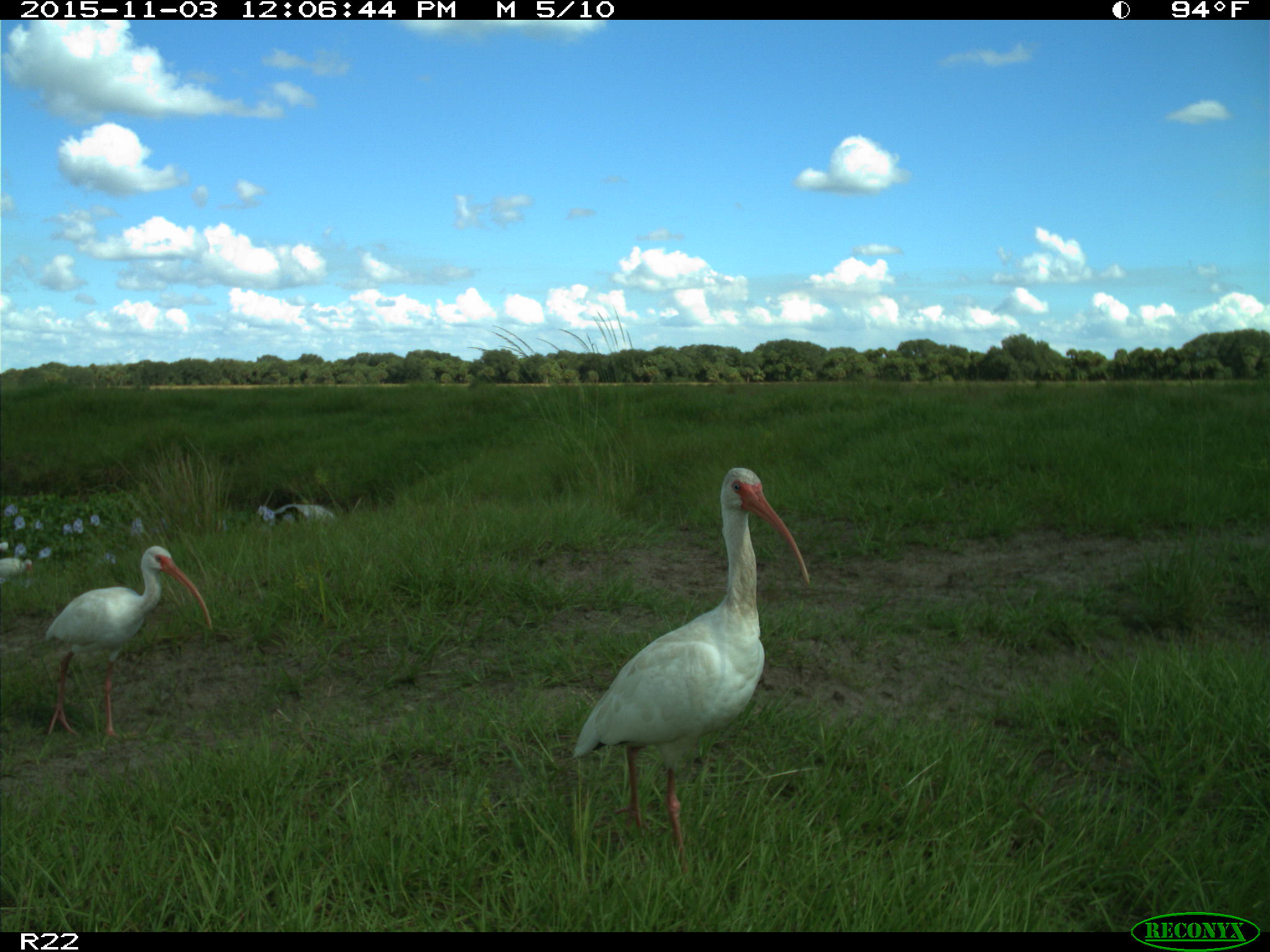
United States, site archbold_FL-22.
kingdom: Animalia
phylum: Chordata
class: Aves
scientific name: Aves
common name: birds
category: unidentified bird